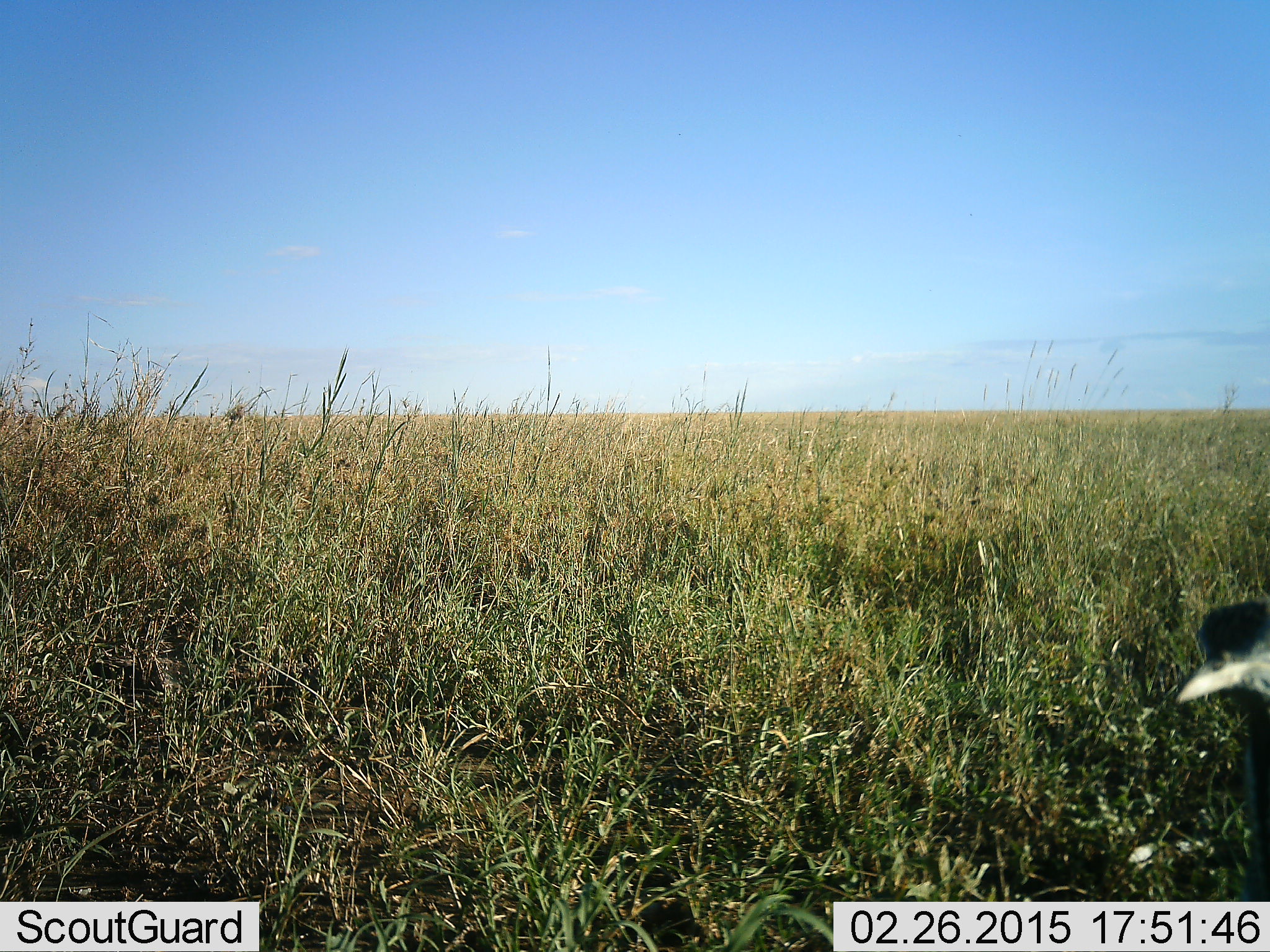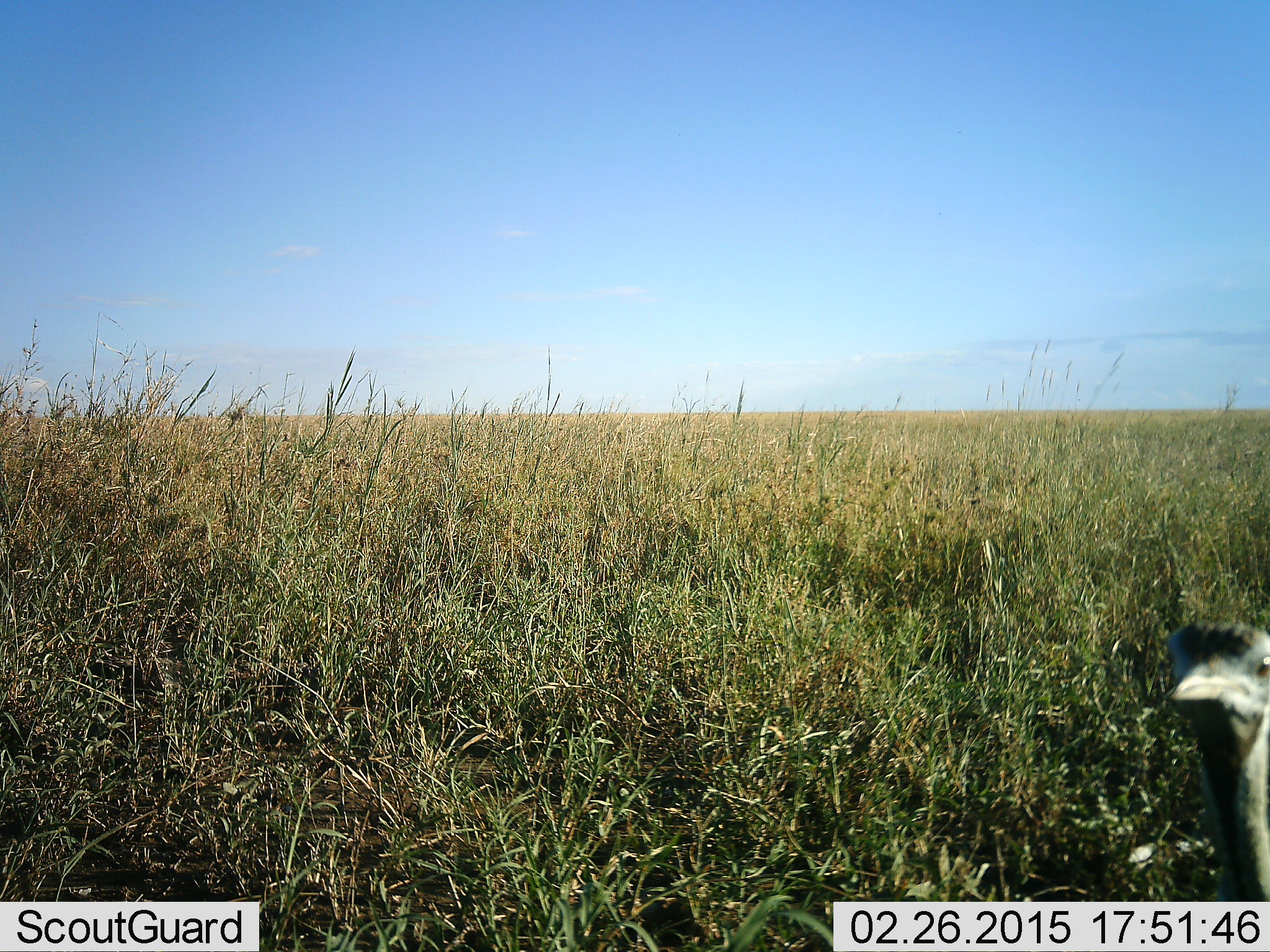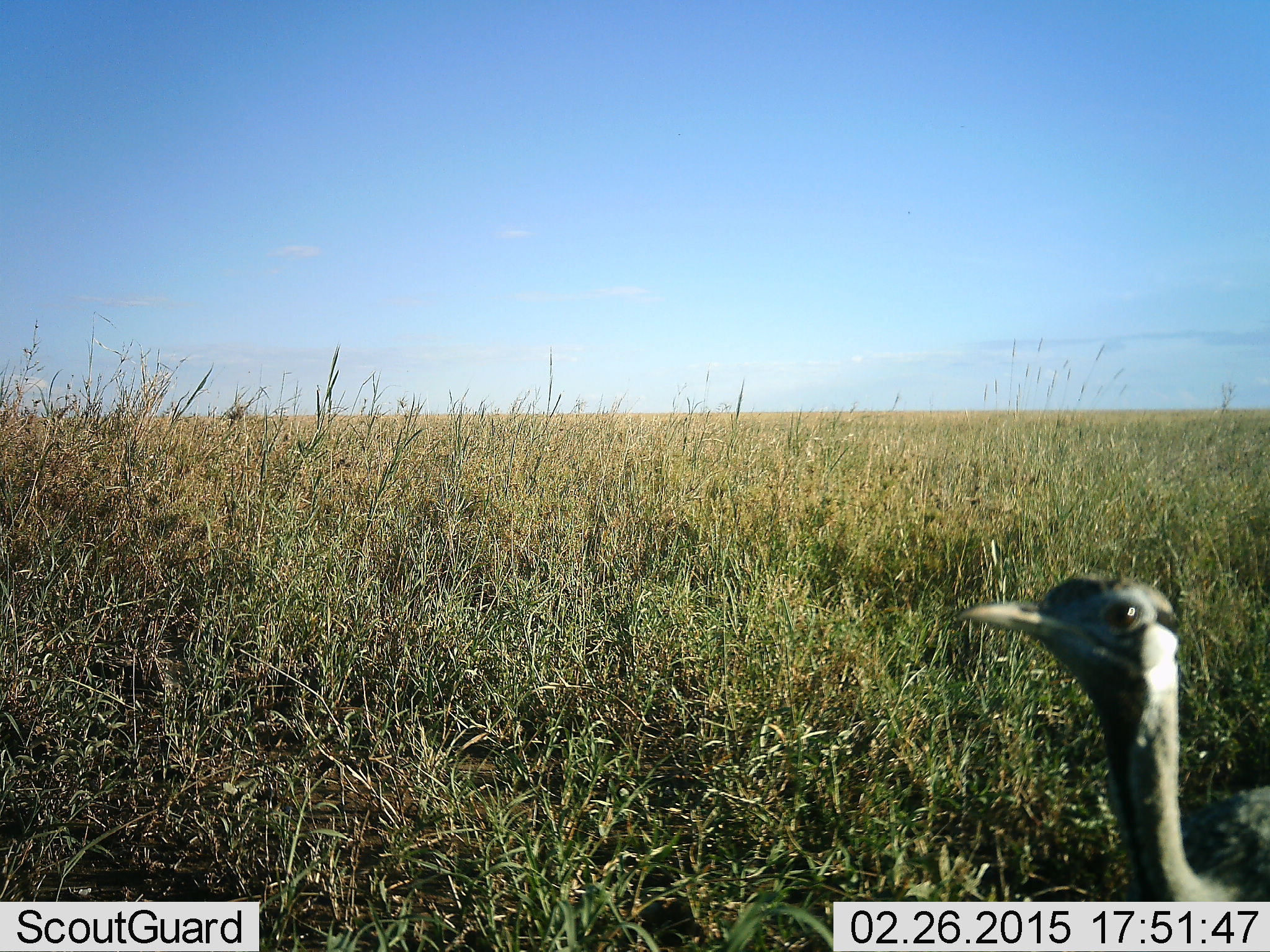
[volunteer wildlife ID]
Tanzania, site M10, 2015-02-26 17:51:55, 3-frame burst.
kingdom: Animalia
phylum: Chordata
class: Aves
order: Otidiformes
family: Otididae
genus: Ardeotis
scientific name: Ardeotis kori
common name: kori bustard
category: koribustard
Koribustard (kori bustard) (Ardeotis kori), count 1. Behavior (volunteer vote fractions): standing 60%, resting 0%, moving 50%, interacting 0%. Young present (vote fraction): 0%. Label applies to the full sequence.